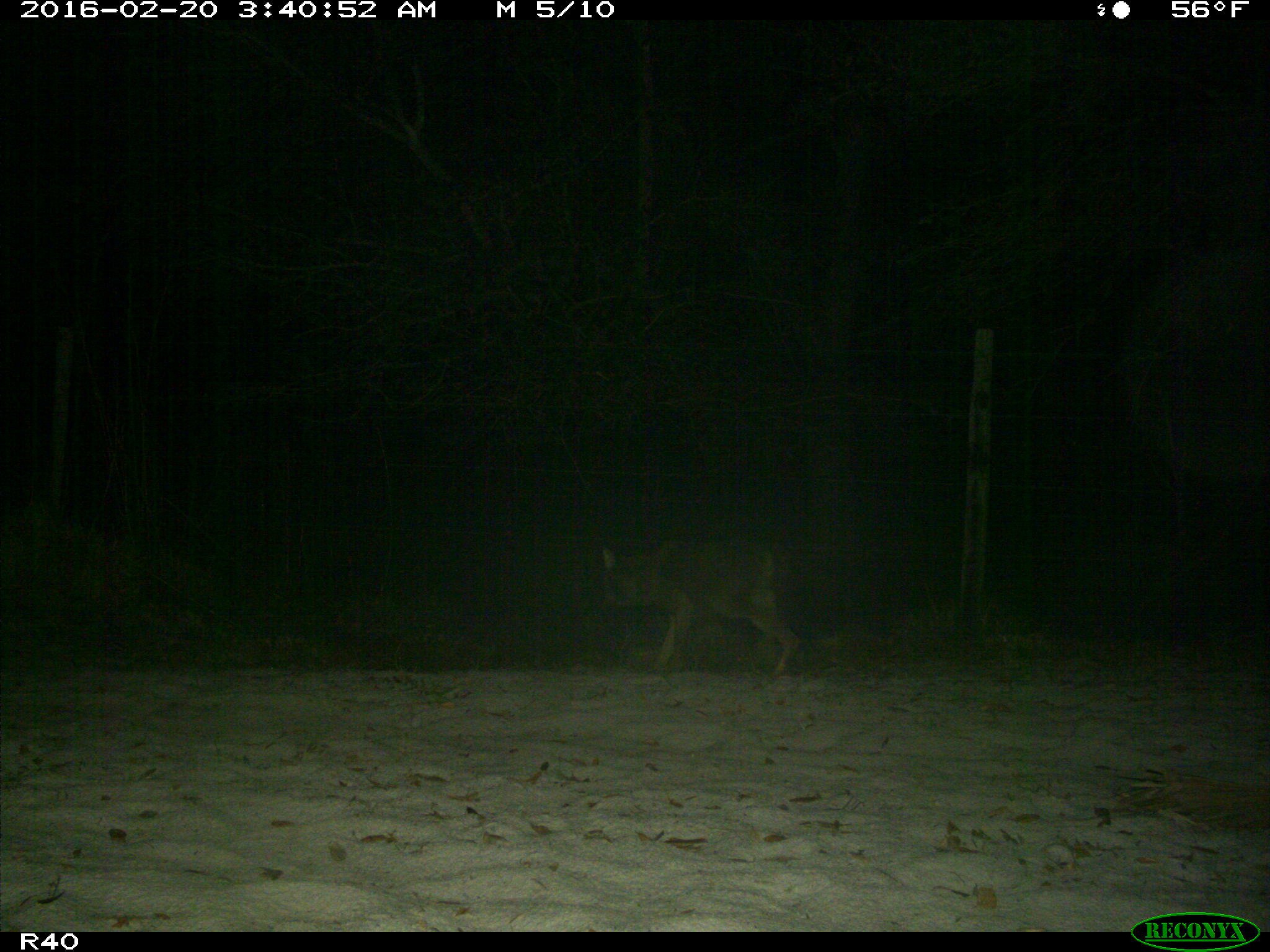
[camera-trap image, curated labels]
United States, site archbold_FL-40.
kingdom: Animalia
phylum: Chordata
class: Mammalia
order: Carnivora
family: Canidae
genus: Canis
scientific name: Canis latrans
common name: coyote